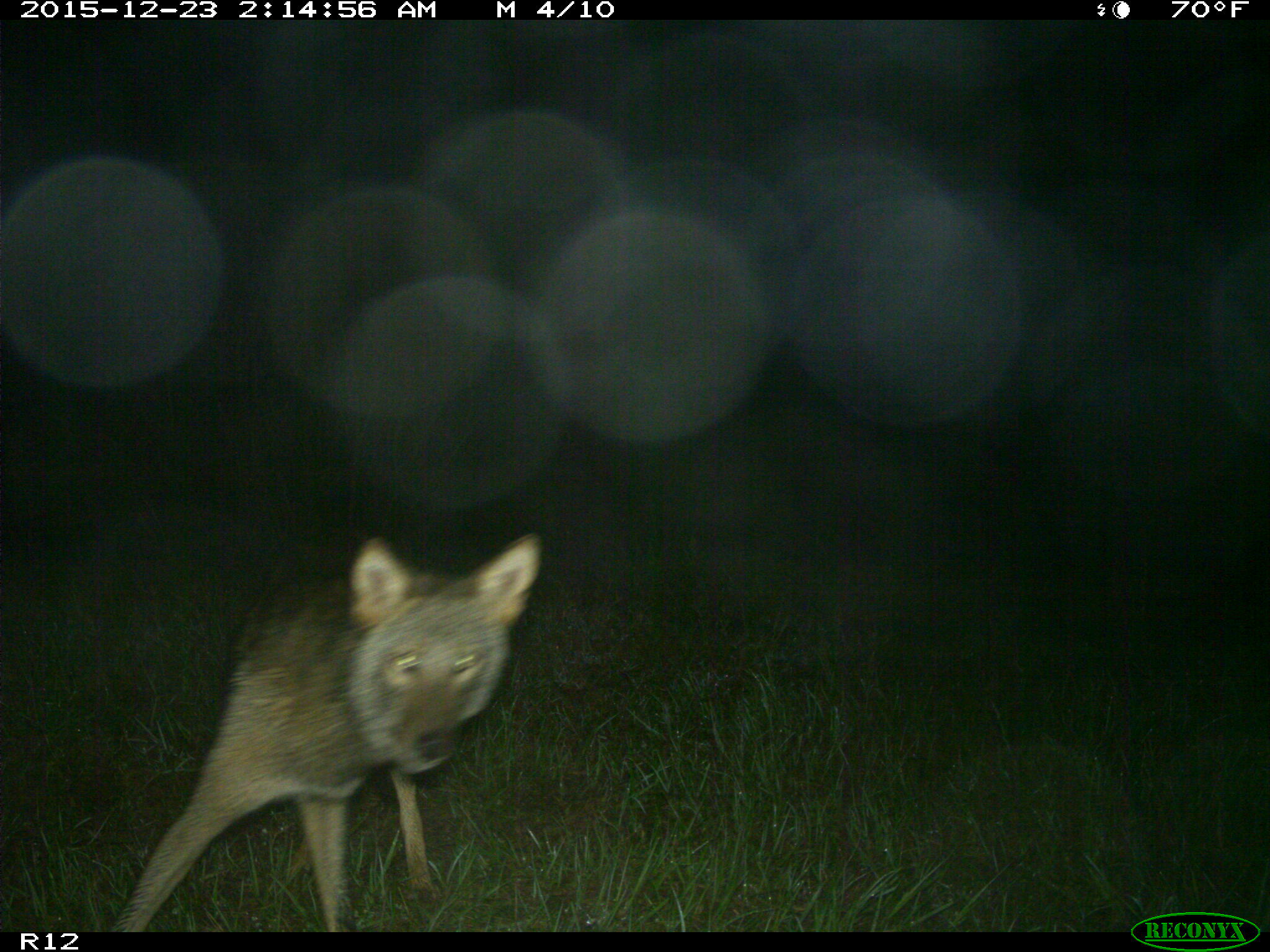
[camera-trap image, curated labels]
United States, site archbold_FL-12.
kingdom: Animalia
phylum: Chordata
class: Mammalia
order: Carnivora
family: Canidae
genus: Canis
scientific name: Canis latrans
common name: coyote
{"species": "Canis latrans (coyote)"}